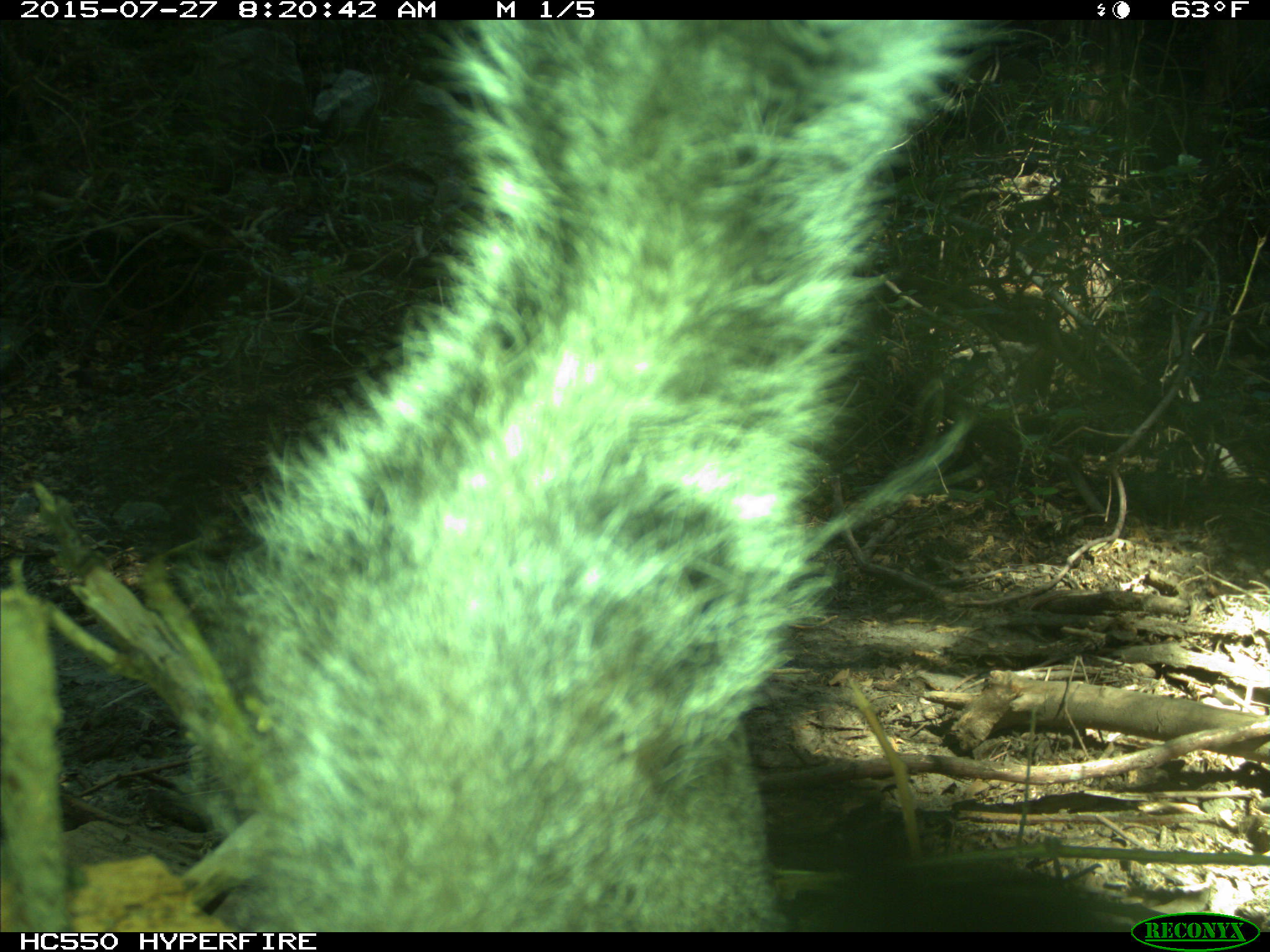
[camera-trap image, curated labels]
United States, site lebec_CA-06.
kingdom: Animalia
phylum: Chordata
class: Mammalia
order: Rodentia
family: Sciuridae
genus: Sciurus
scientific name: Sciurus carolinensis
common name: eastern gray squirrel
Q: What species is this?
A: Sciurus carolinensis (eastern gray squirrel).